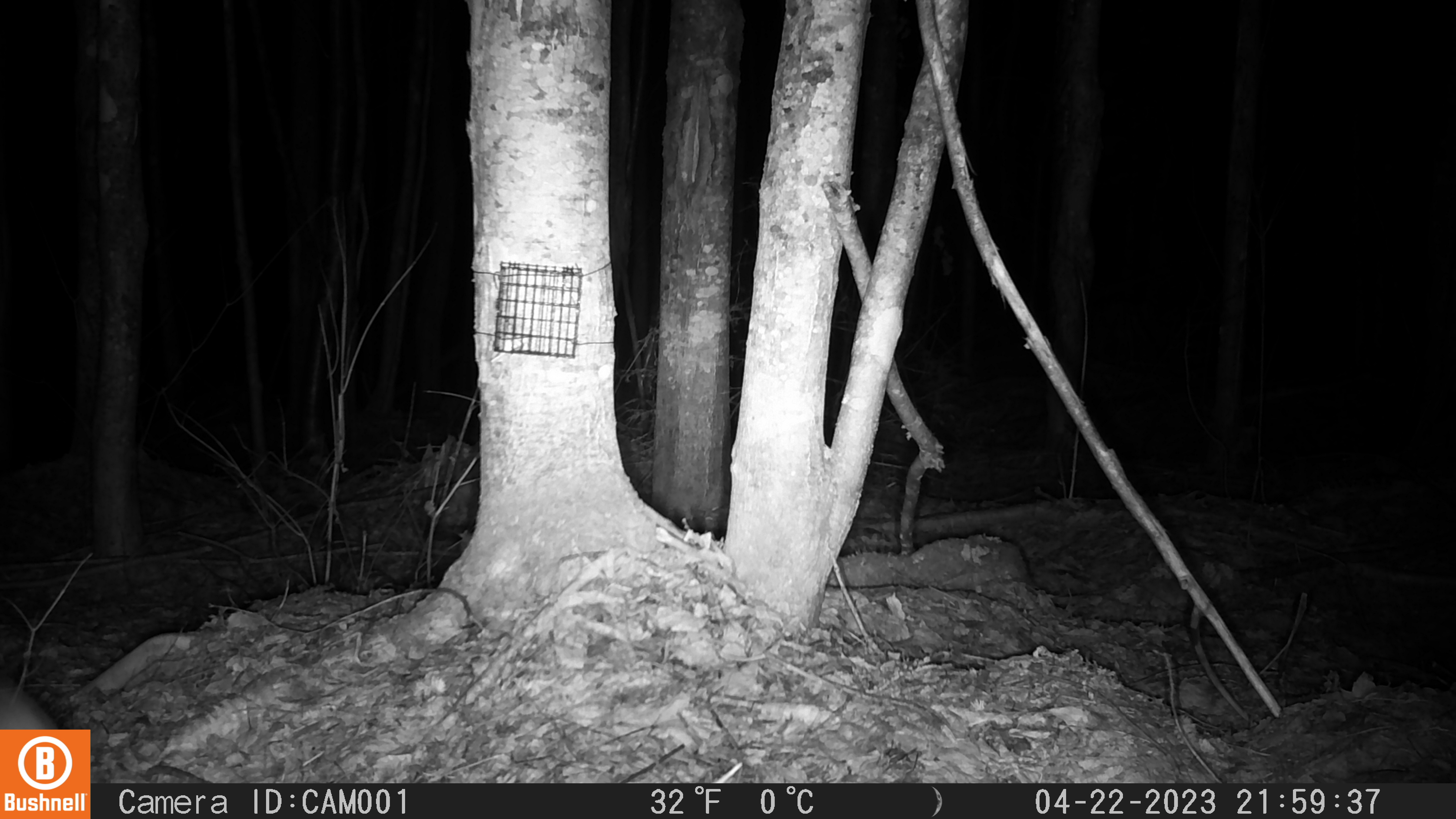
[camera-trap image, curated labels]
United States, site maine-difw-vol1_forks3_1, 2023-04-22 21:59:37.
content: unidentified animal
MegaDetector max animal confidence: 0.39